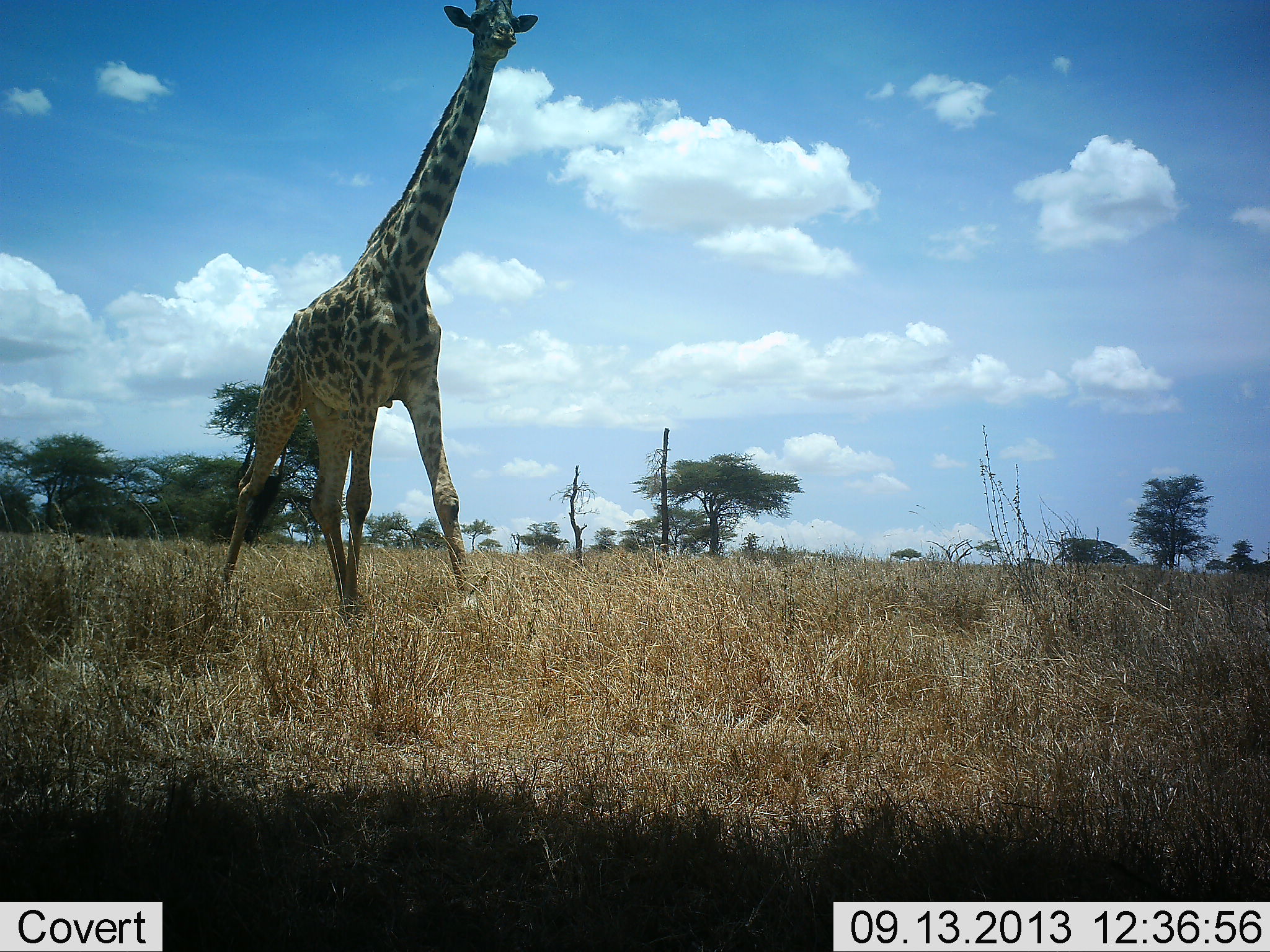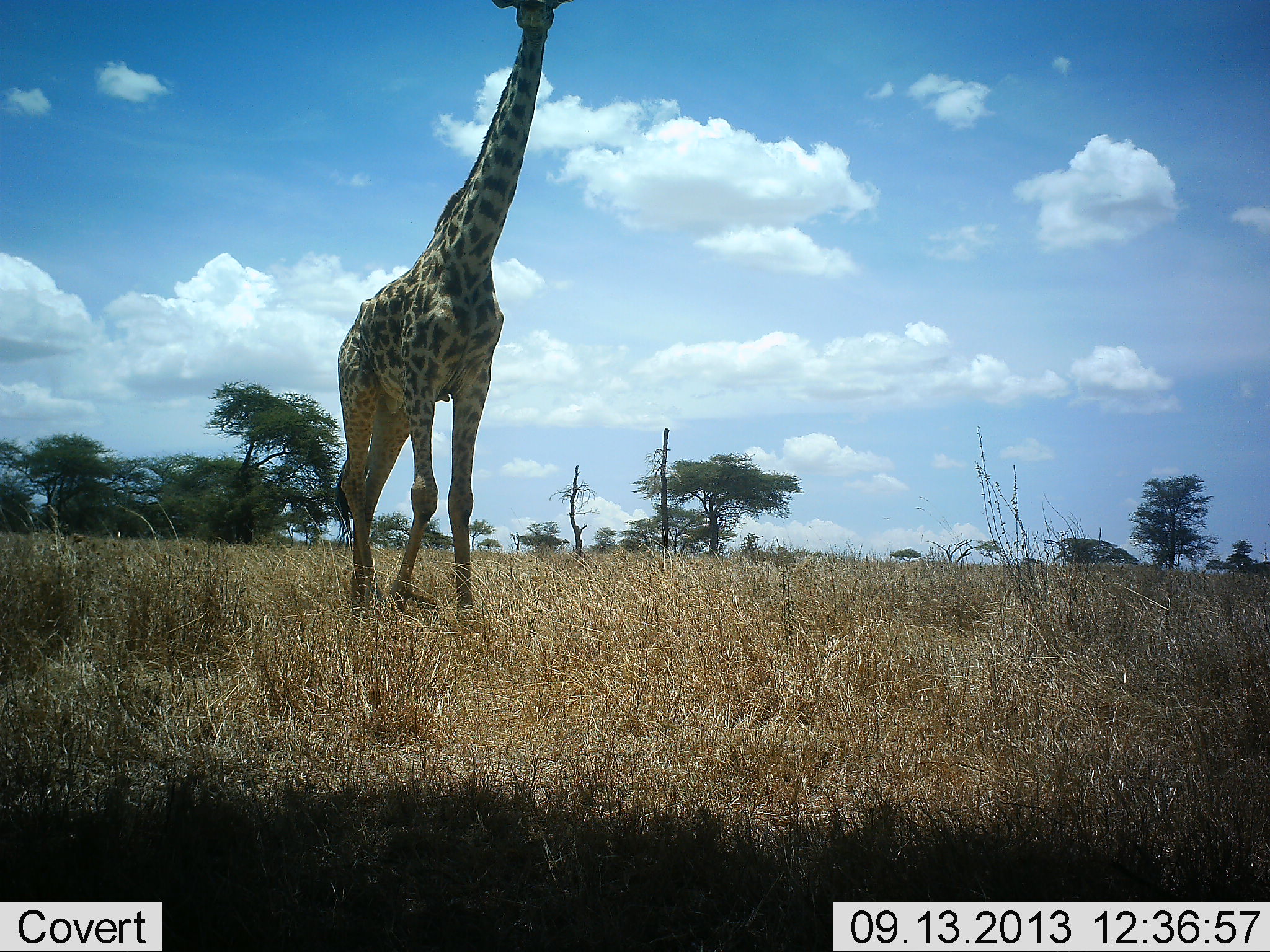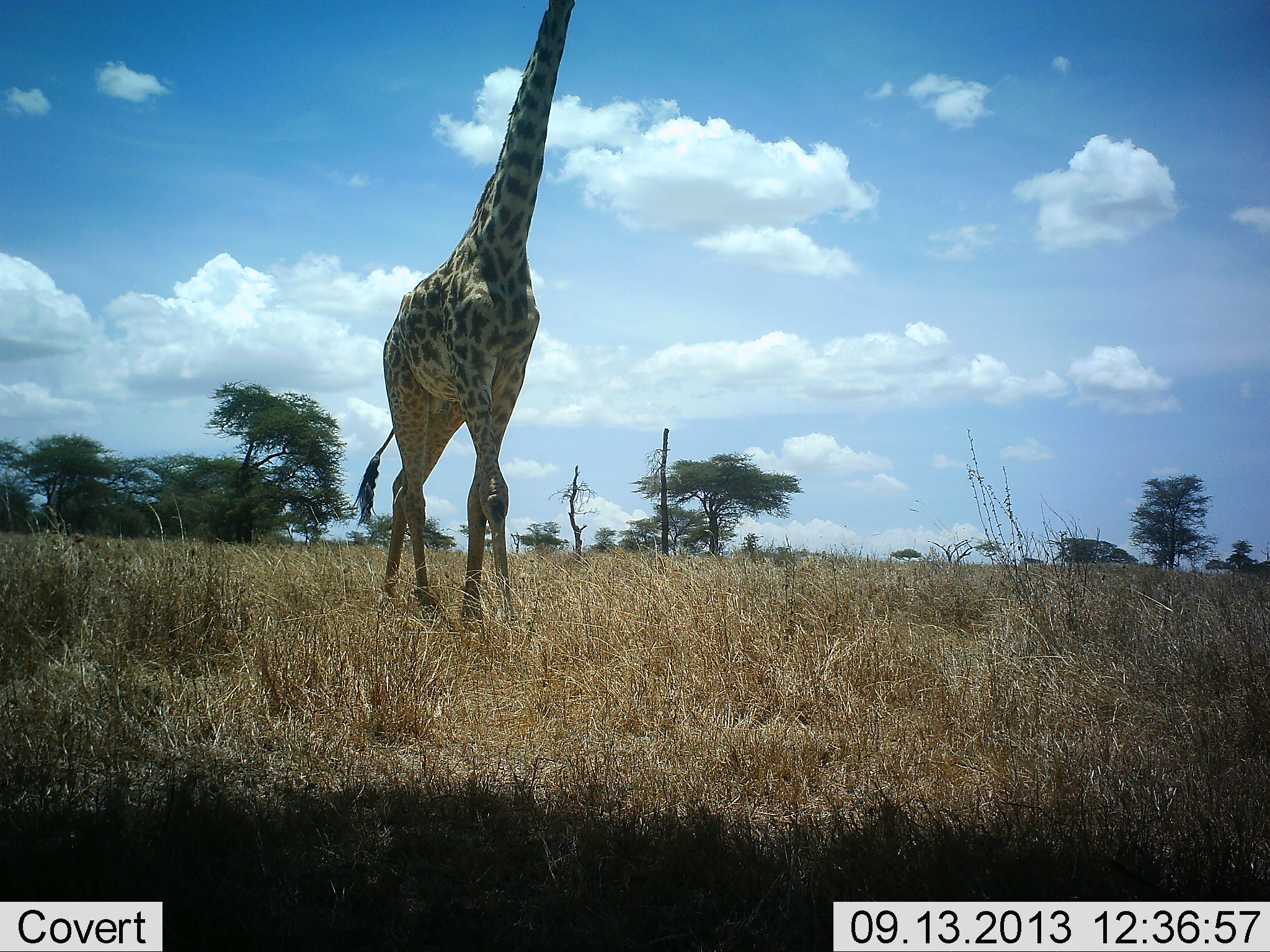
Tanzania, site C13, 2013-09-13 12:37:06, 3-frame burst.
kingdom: Animalia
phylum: Chordata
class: Mammalia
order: Artiodactyla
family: Giraffidae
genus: Giraffa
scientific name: Giraffa camelopardalis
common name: giraffe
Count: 1.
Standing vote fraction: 20%.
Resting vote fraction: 0%.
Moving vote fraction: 90%.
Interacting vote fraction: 0%.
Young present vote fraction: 0%.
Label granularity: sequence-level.